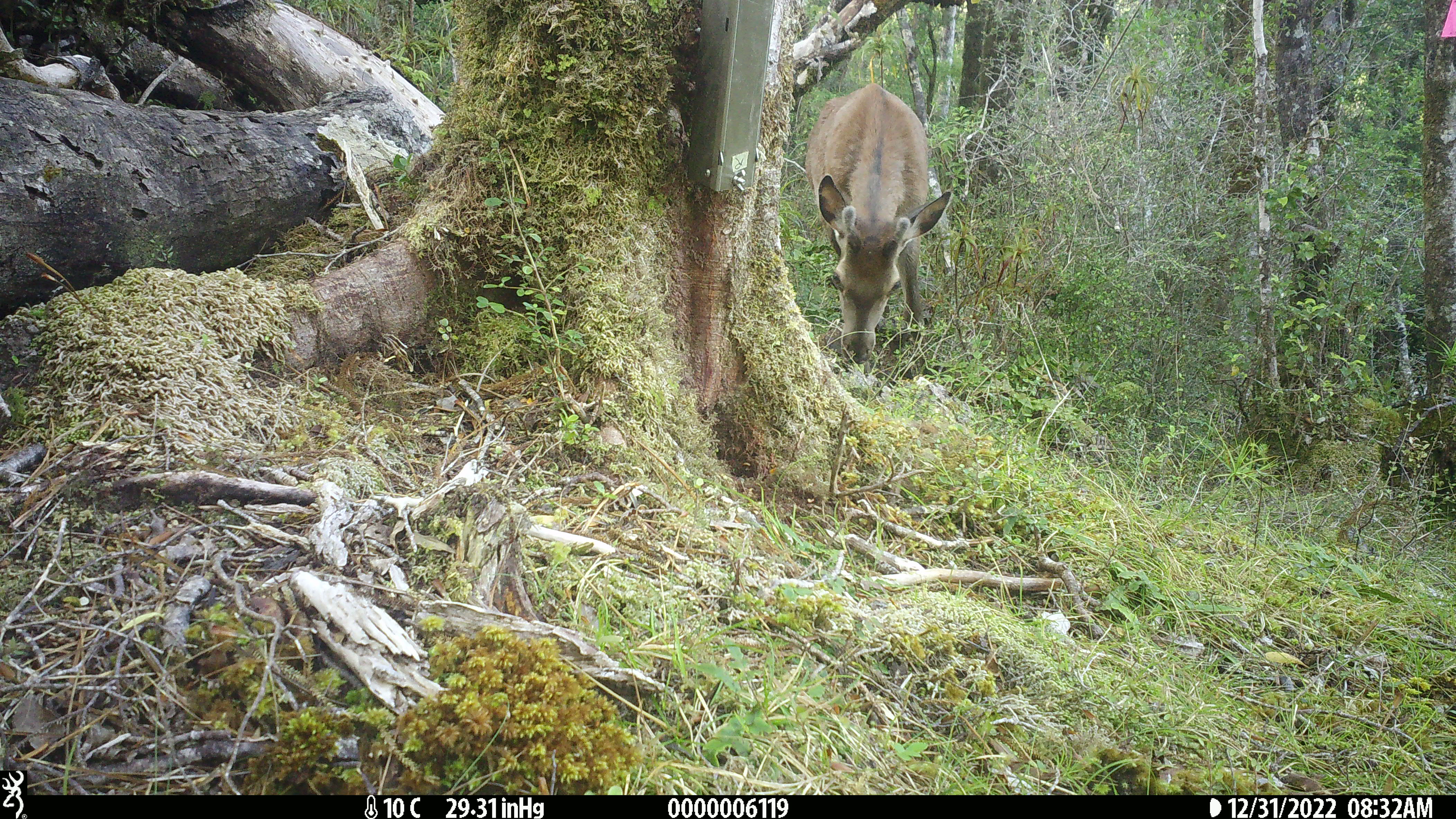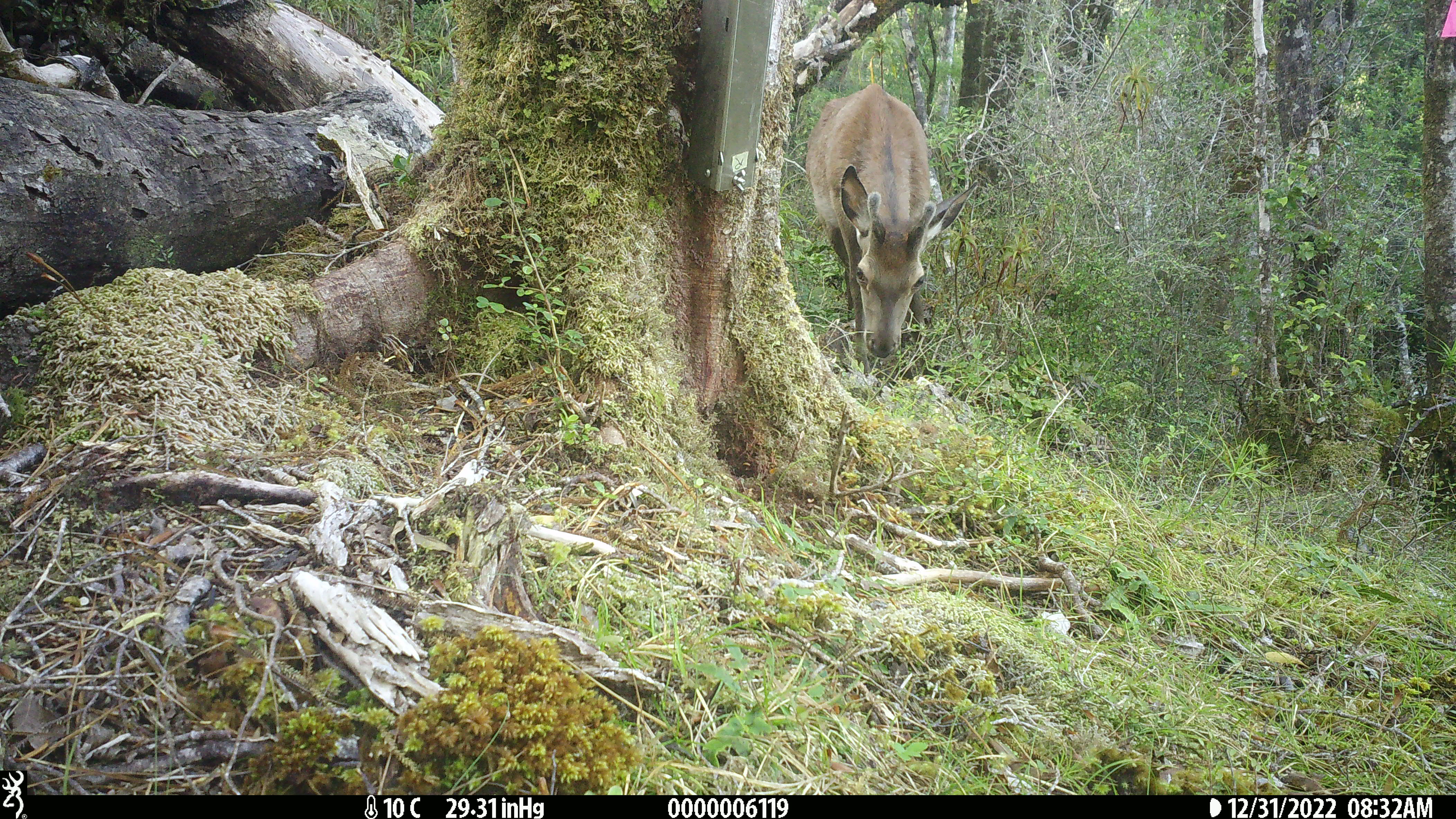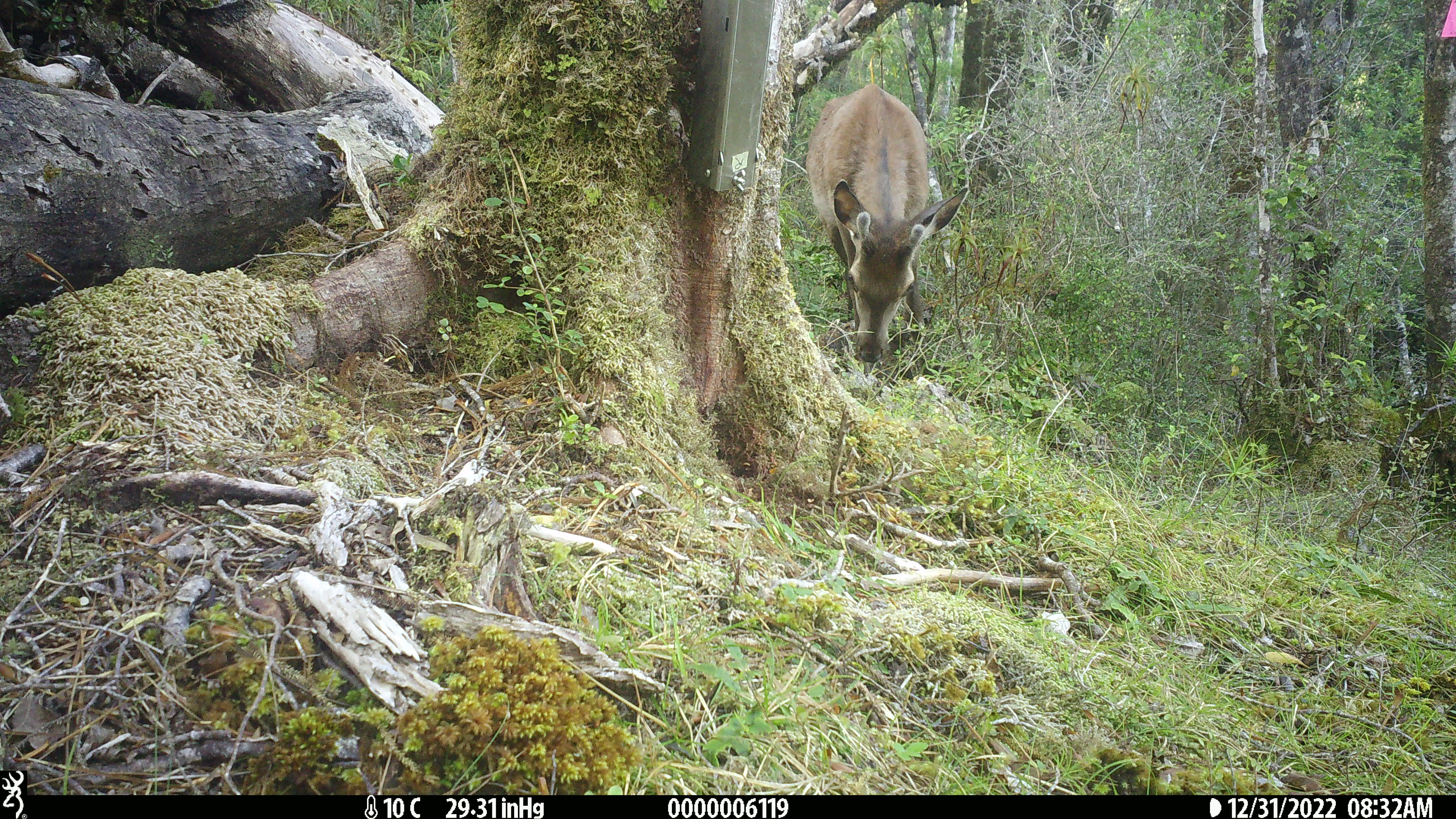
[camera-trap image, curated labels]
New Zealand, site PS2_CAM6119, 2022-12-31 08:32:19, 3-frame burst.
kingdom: Animalia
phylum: Chordata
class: Mammalia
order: Artiodactyla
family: Cervidae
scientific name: Cervidae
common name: deer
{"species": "deer (Cervidae)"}